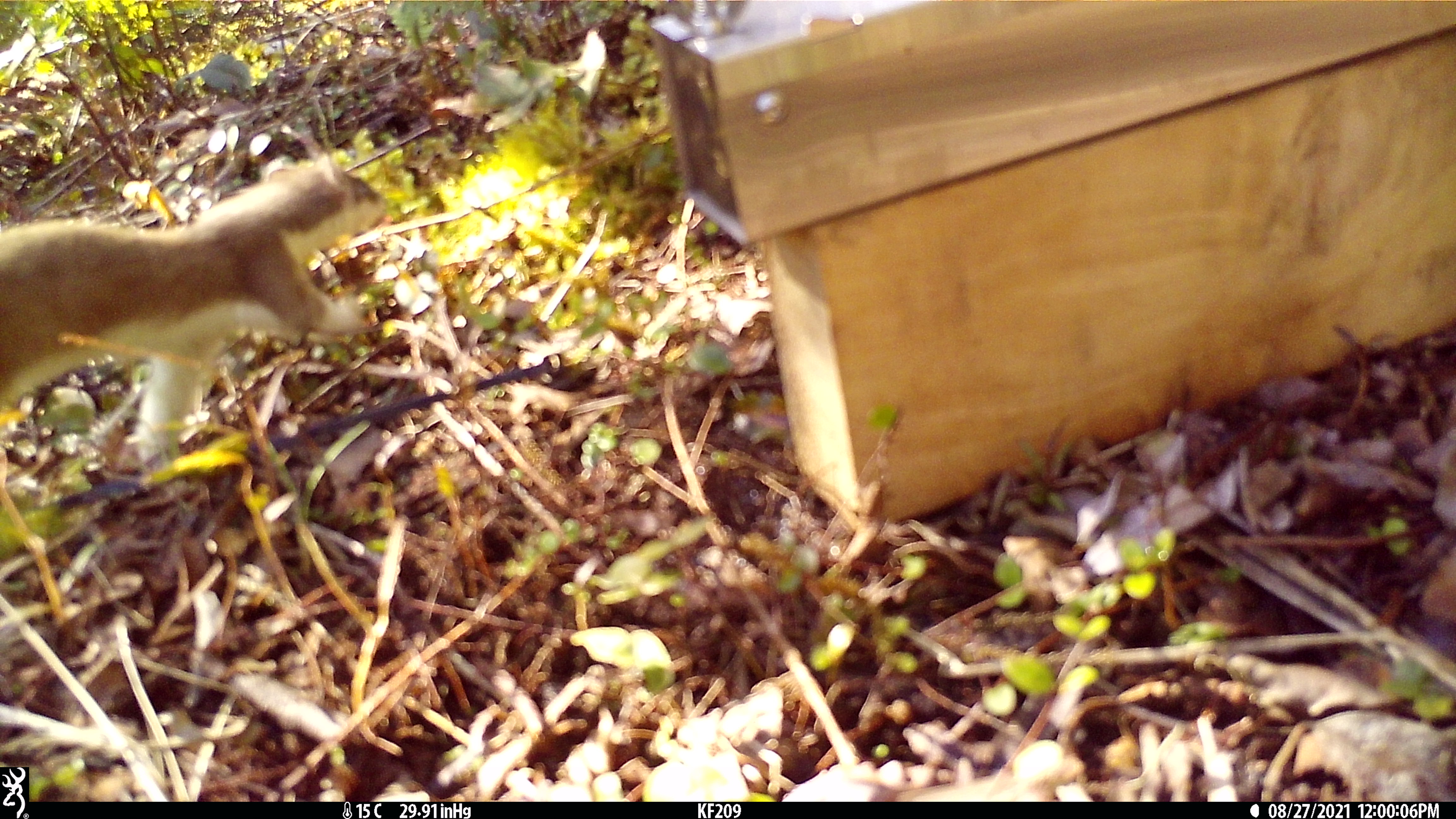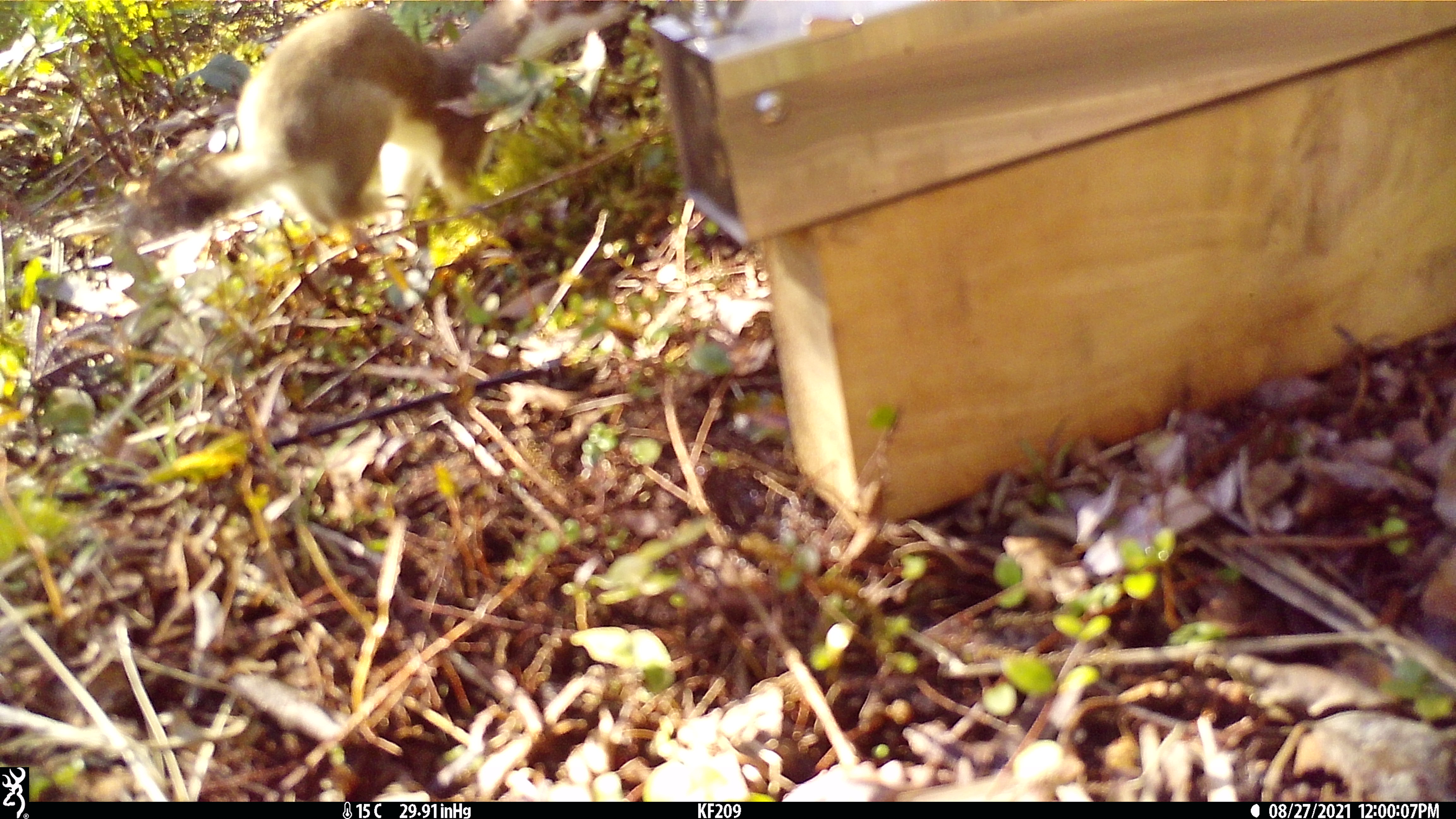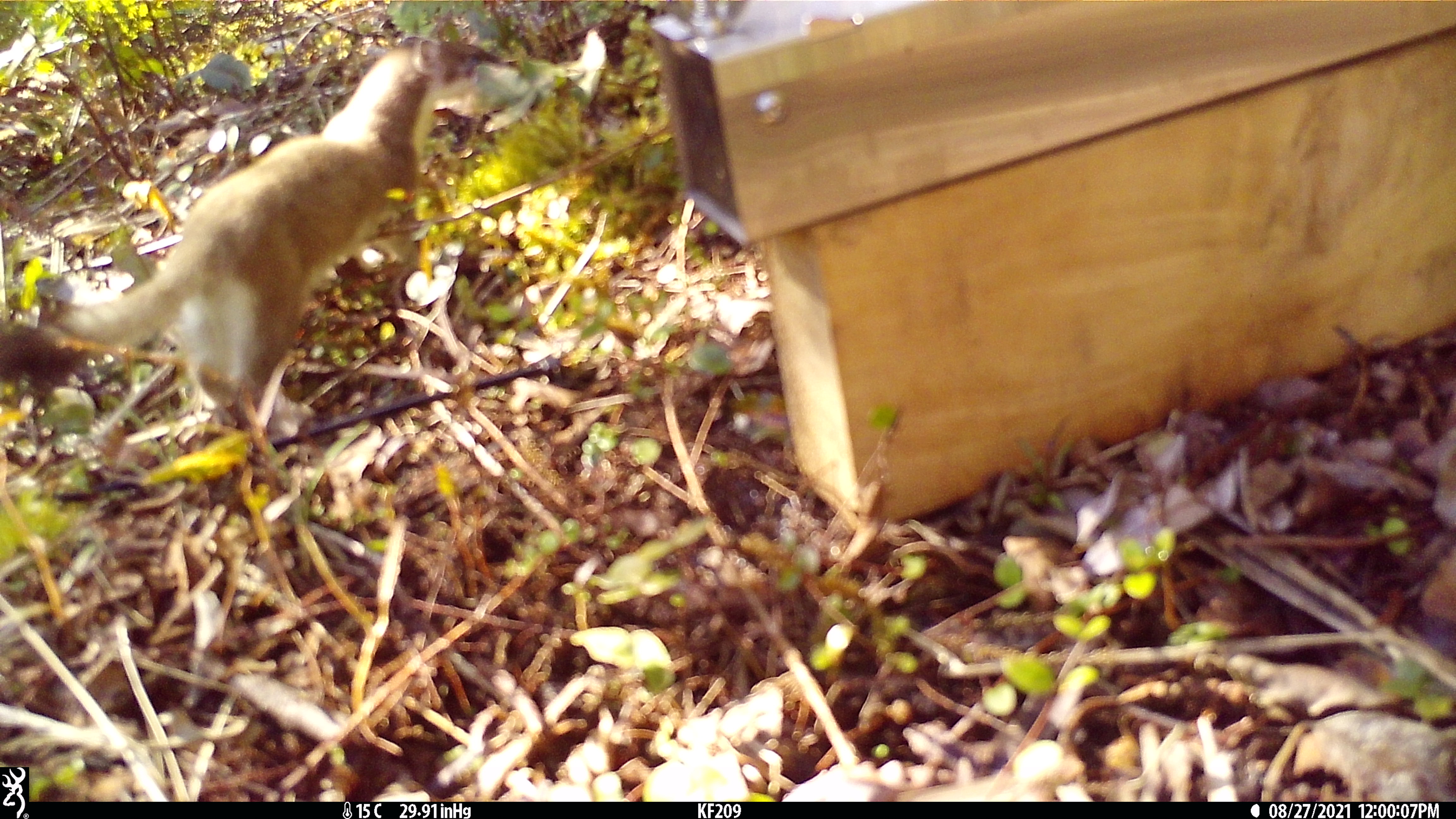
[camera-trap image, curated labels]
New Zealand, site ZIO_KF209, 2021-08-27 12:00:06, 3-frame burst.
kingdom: Animalia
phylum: Chordata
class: Mammalia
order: Carnivora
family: Mustelidae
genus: Mustela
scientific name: Mustela erminea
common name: stoat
Stoat (Mustela erminea).